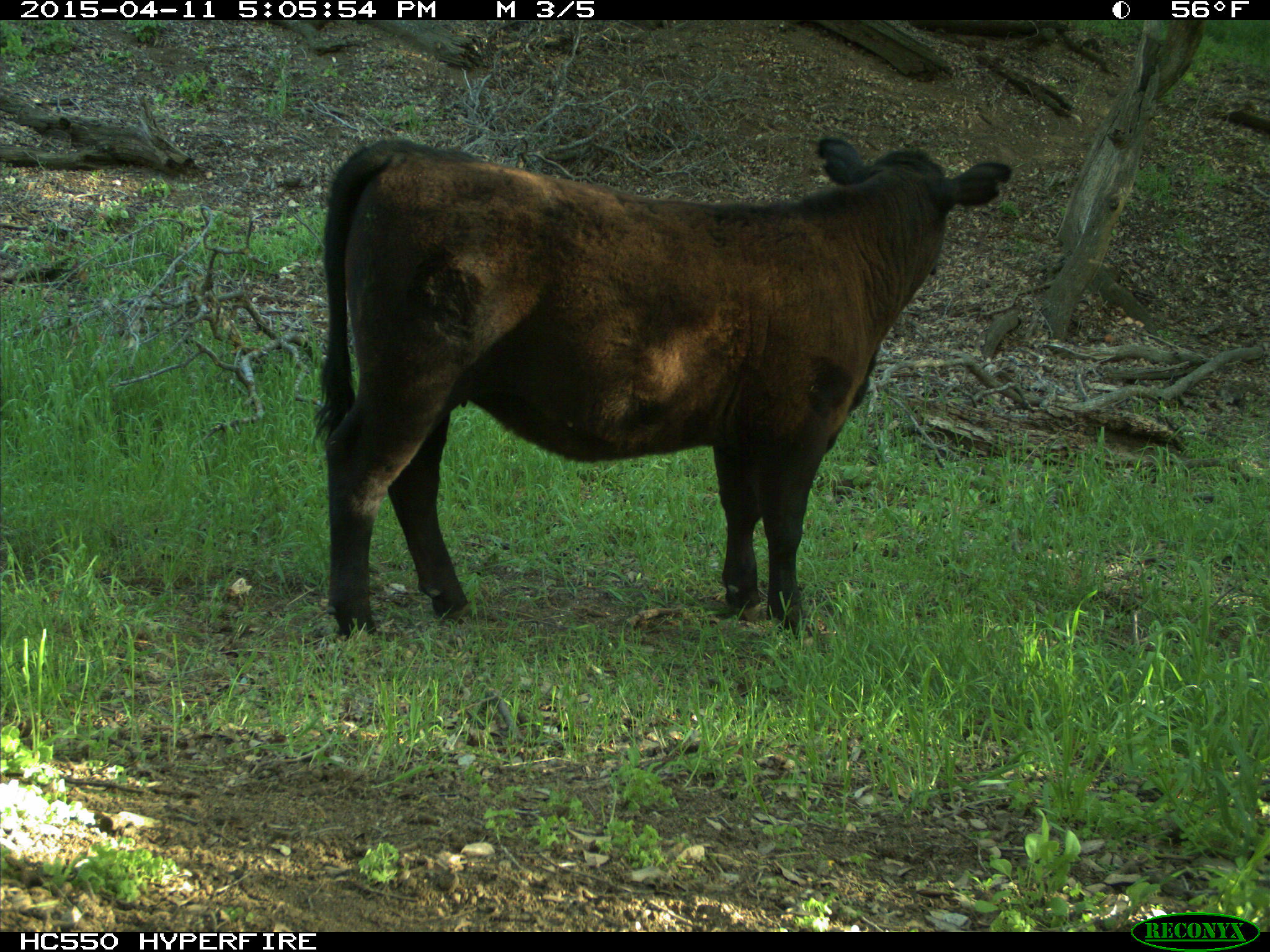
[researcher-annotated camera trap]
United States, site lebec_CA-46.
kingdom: Animalia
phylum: Chordata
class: Mammalia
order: Artiodactyla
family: Bovidae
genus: Bos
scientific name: Bos taurus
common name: domestic cow